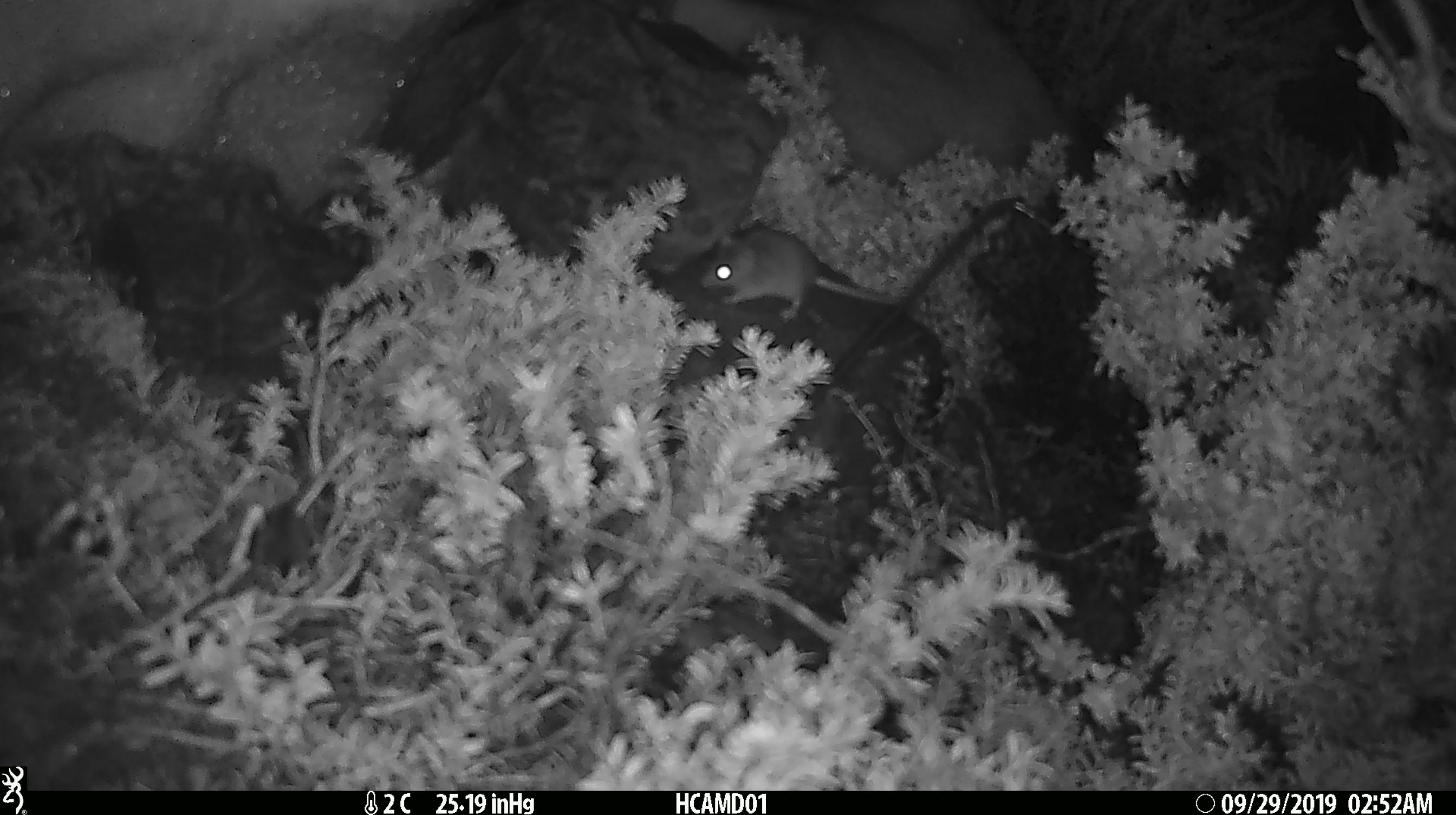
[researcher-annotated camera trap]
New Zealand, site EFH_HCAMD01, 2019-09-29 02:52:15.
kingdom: Animalia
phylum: Chordata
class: Mammalia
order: Rodentia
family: Muridae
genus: Mus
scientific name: Mus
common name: mouse